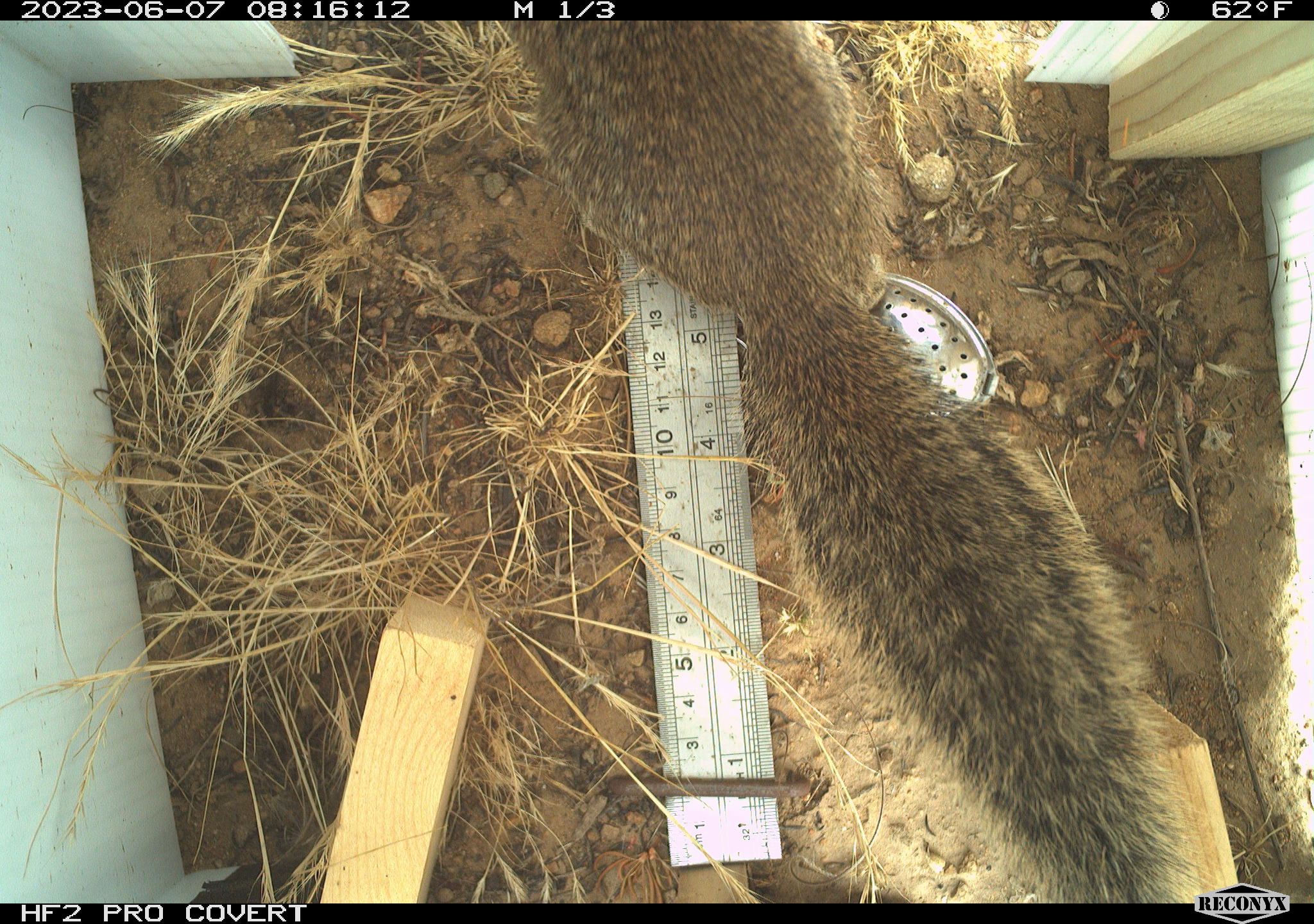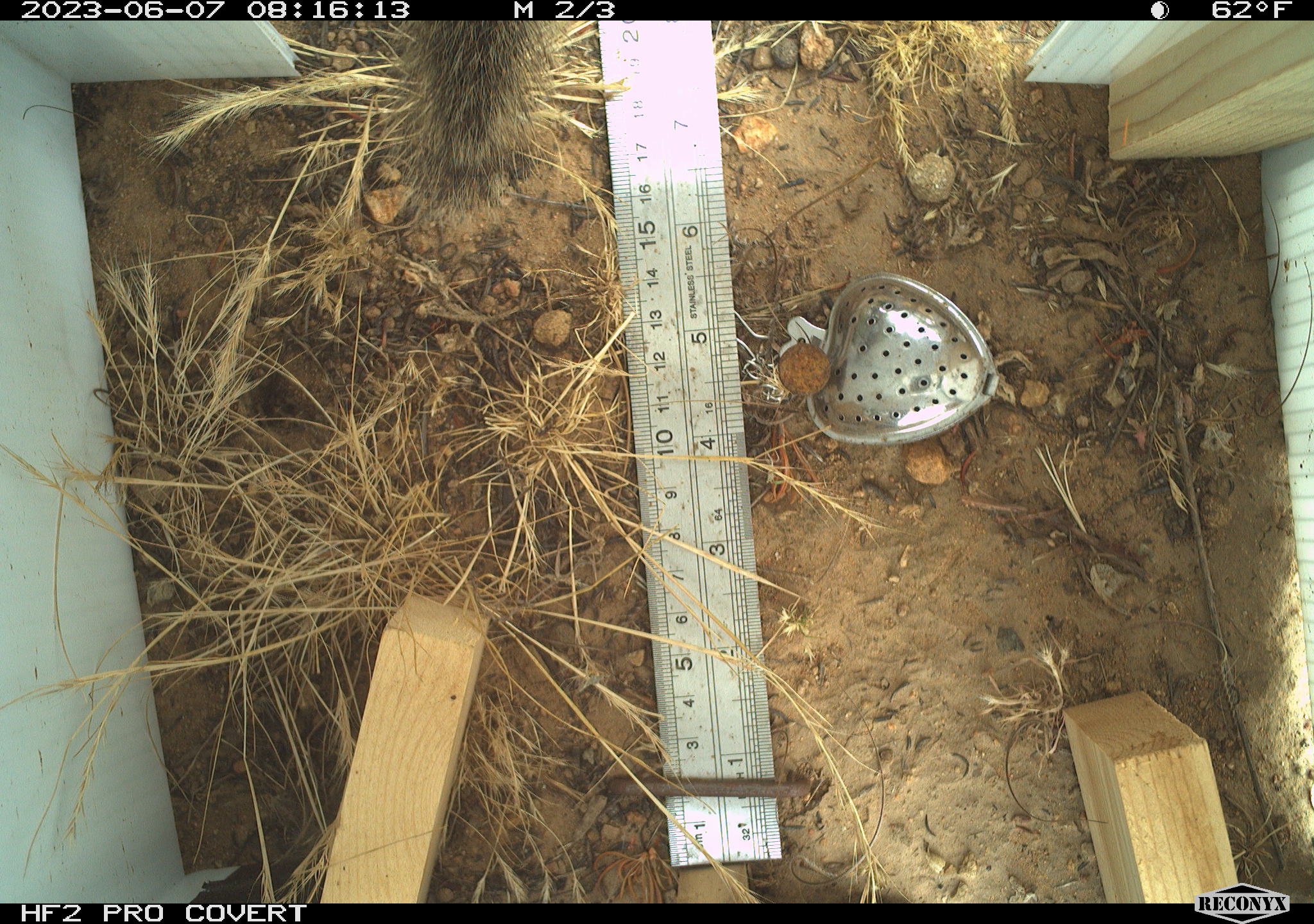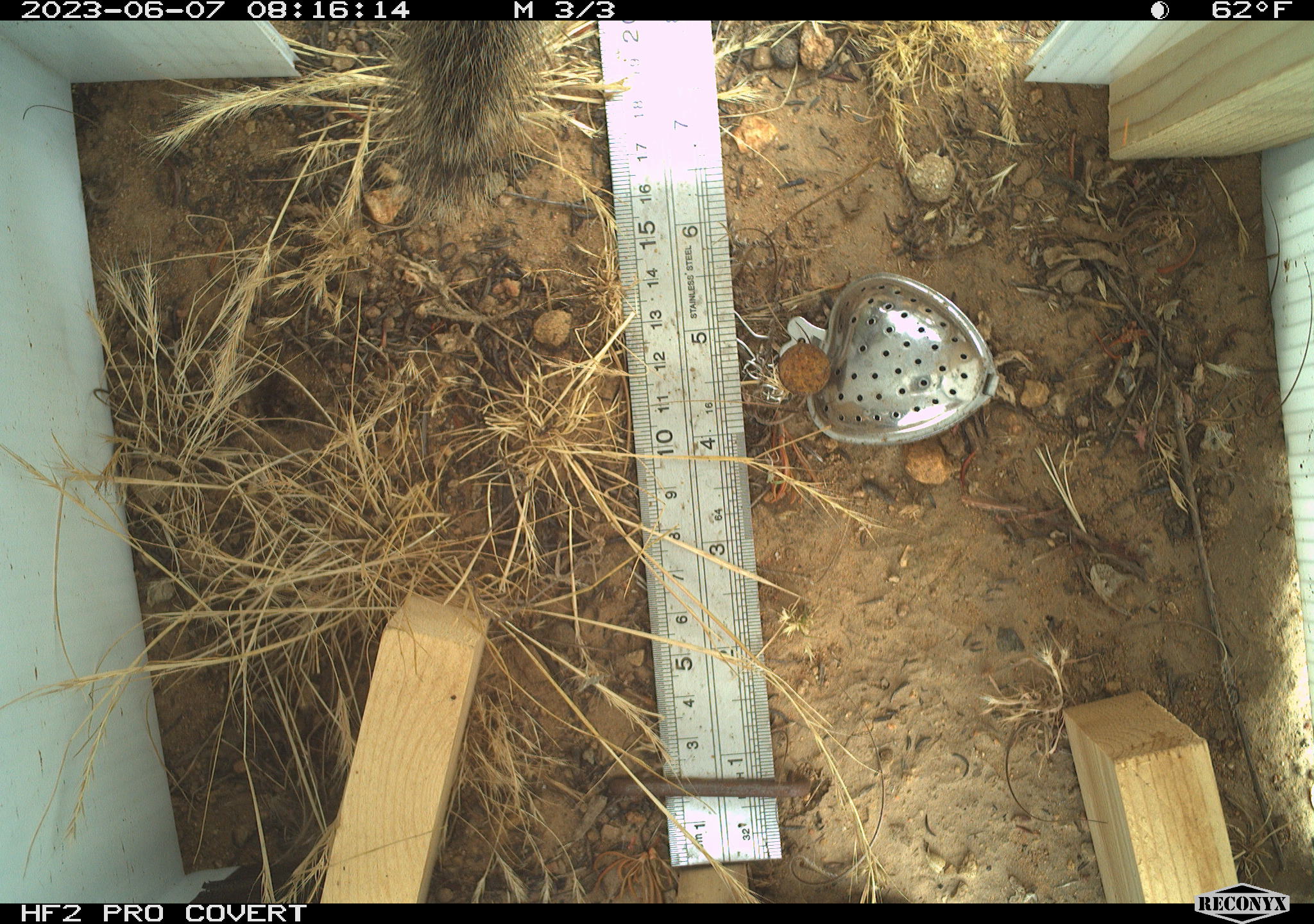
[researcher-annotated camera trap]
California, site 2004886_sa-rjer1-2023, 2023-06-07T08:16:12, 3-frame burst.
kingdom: Animalia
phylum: Chordata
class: Mammalia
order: Rodentia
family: Sciuridae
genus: Otospermophilus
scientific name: Otospermophilus beecheyi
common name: california ground squirrel